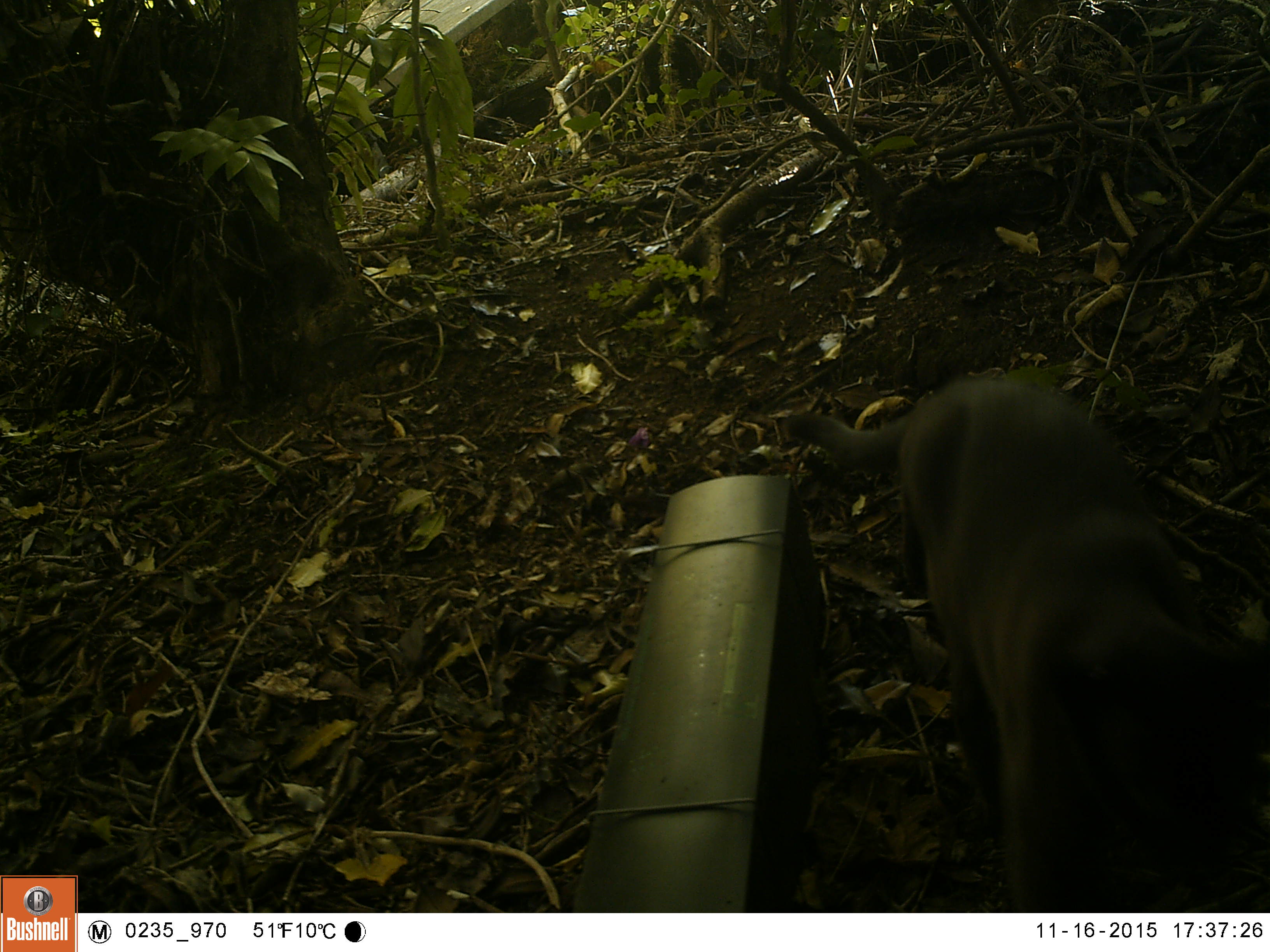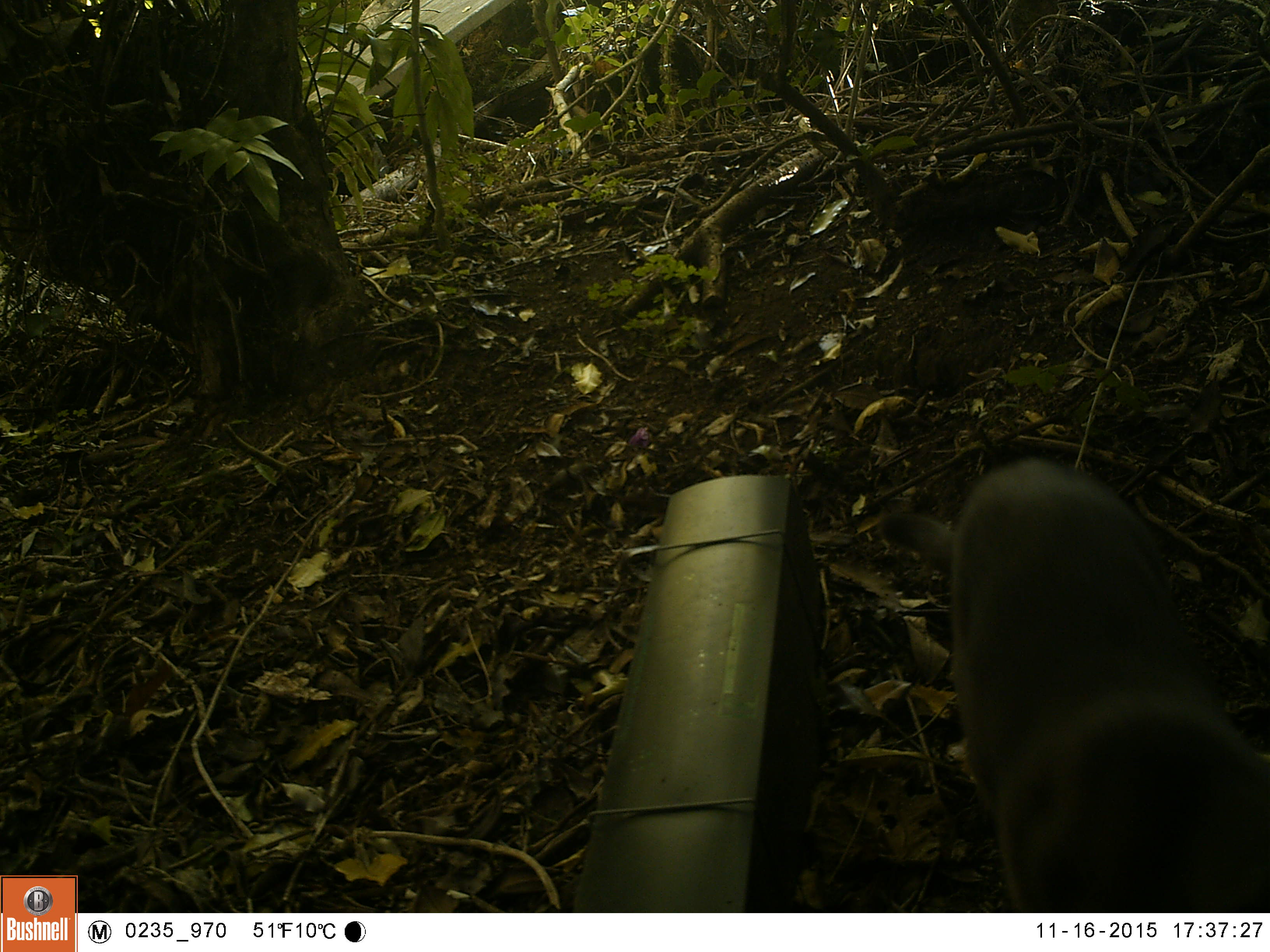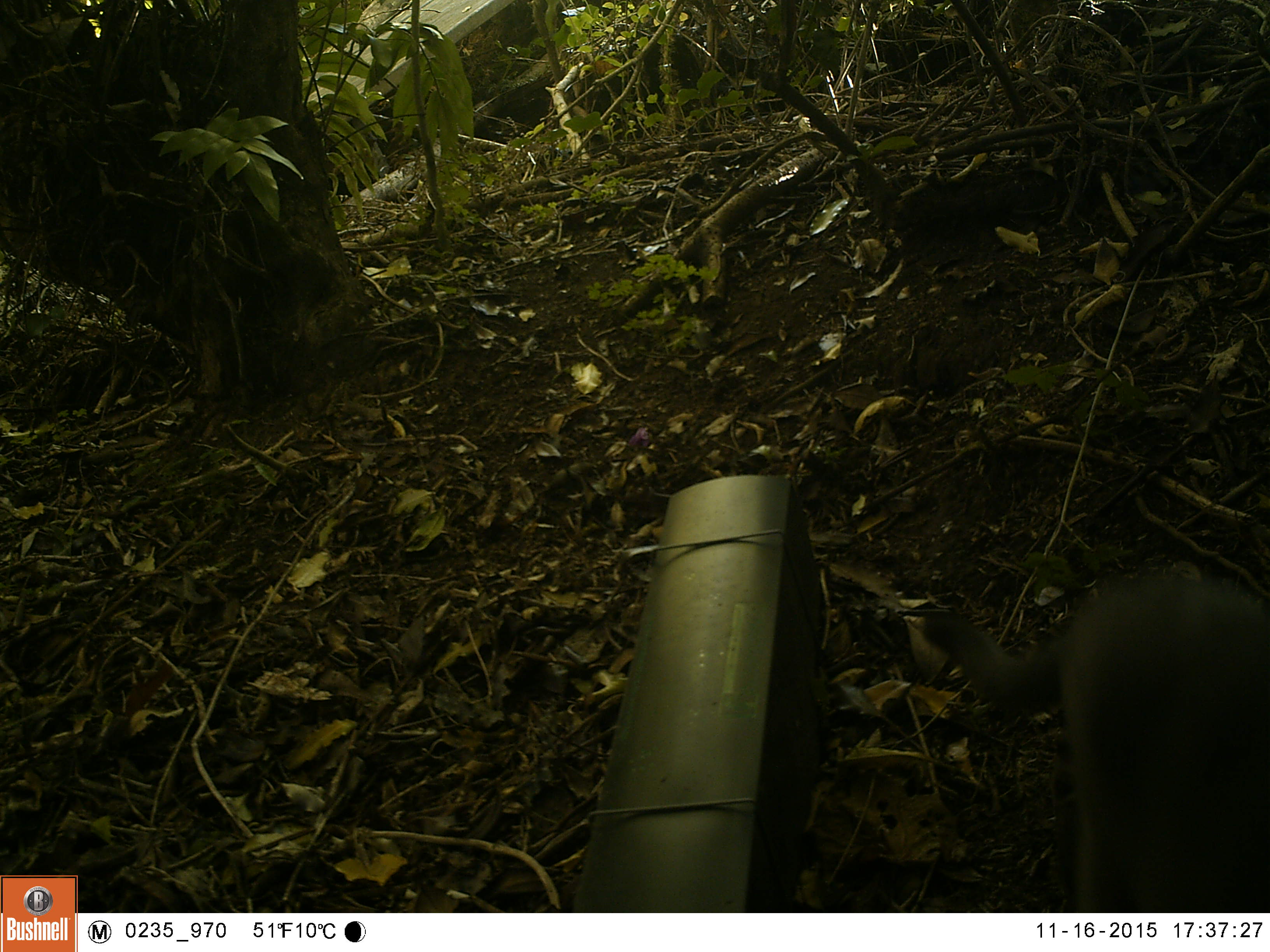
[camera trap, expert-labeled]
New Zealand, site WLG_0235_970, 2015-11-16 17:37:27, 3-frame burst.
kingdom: Animalia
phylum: Chordata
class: Mammalia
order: Carnivora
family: Felidae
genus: Felis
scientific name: Felis catus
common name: domestic cat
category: cat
Cat (domestic cat) (Felis catus).